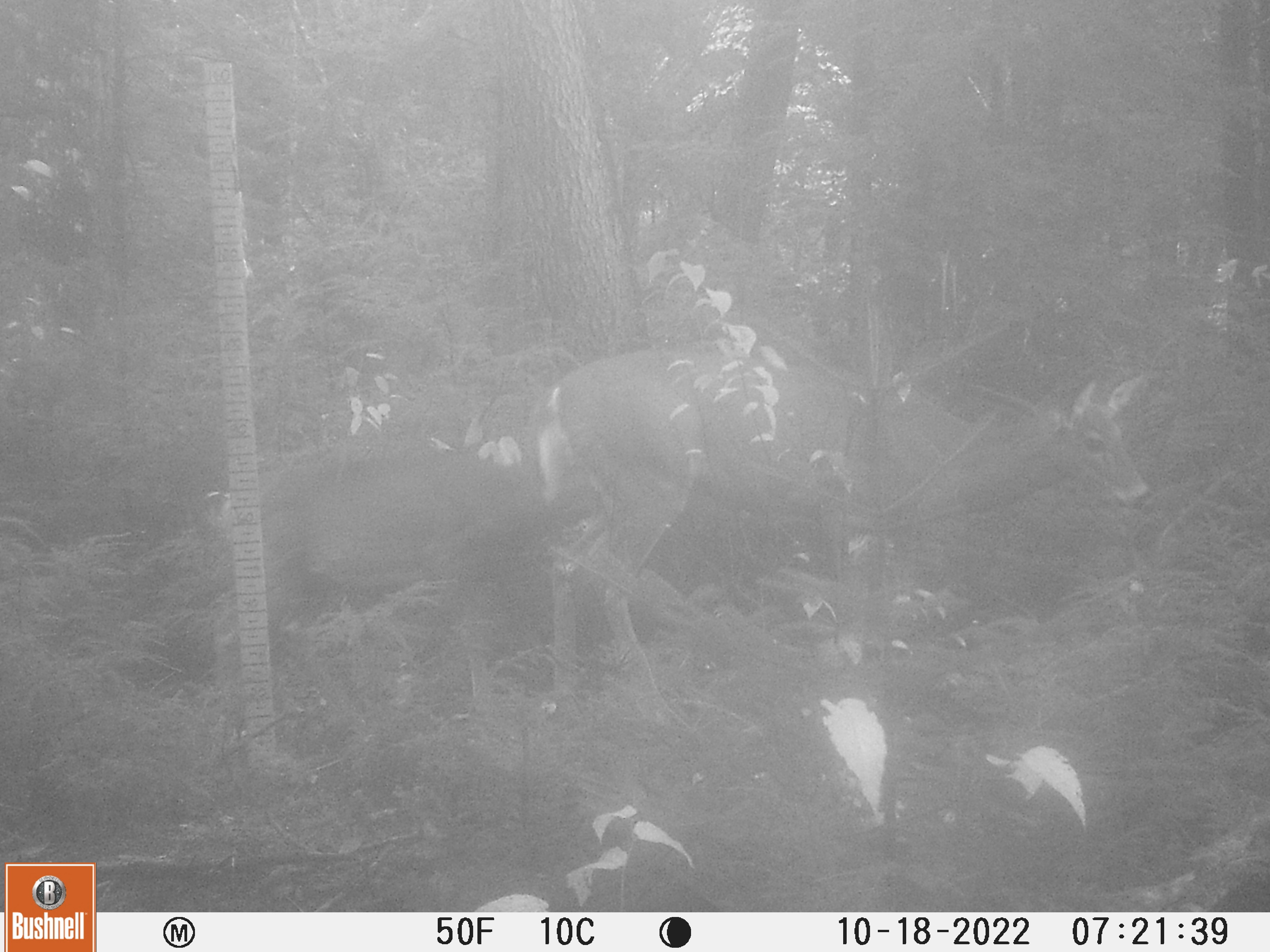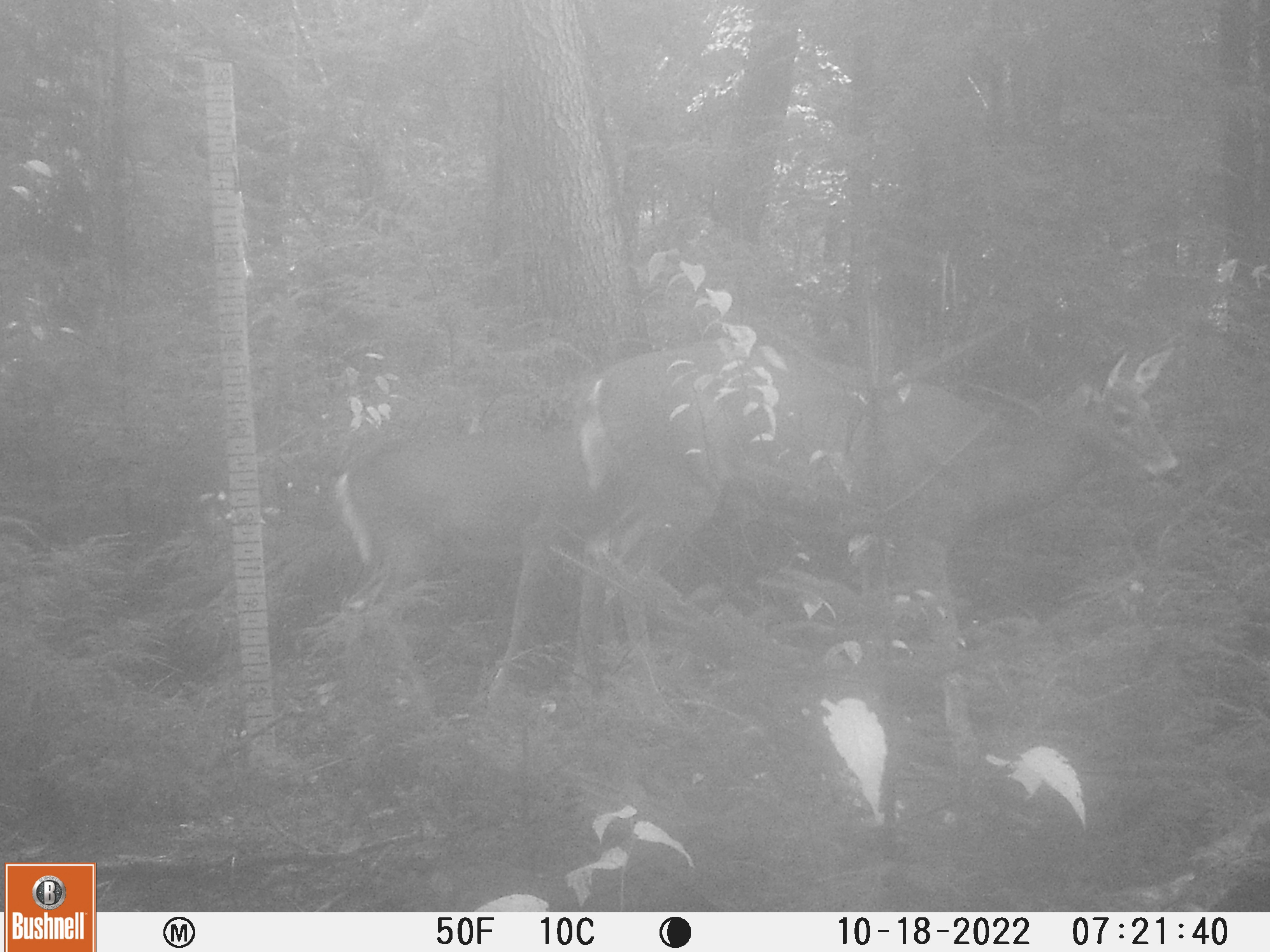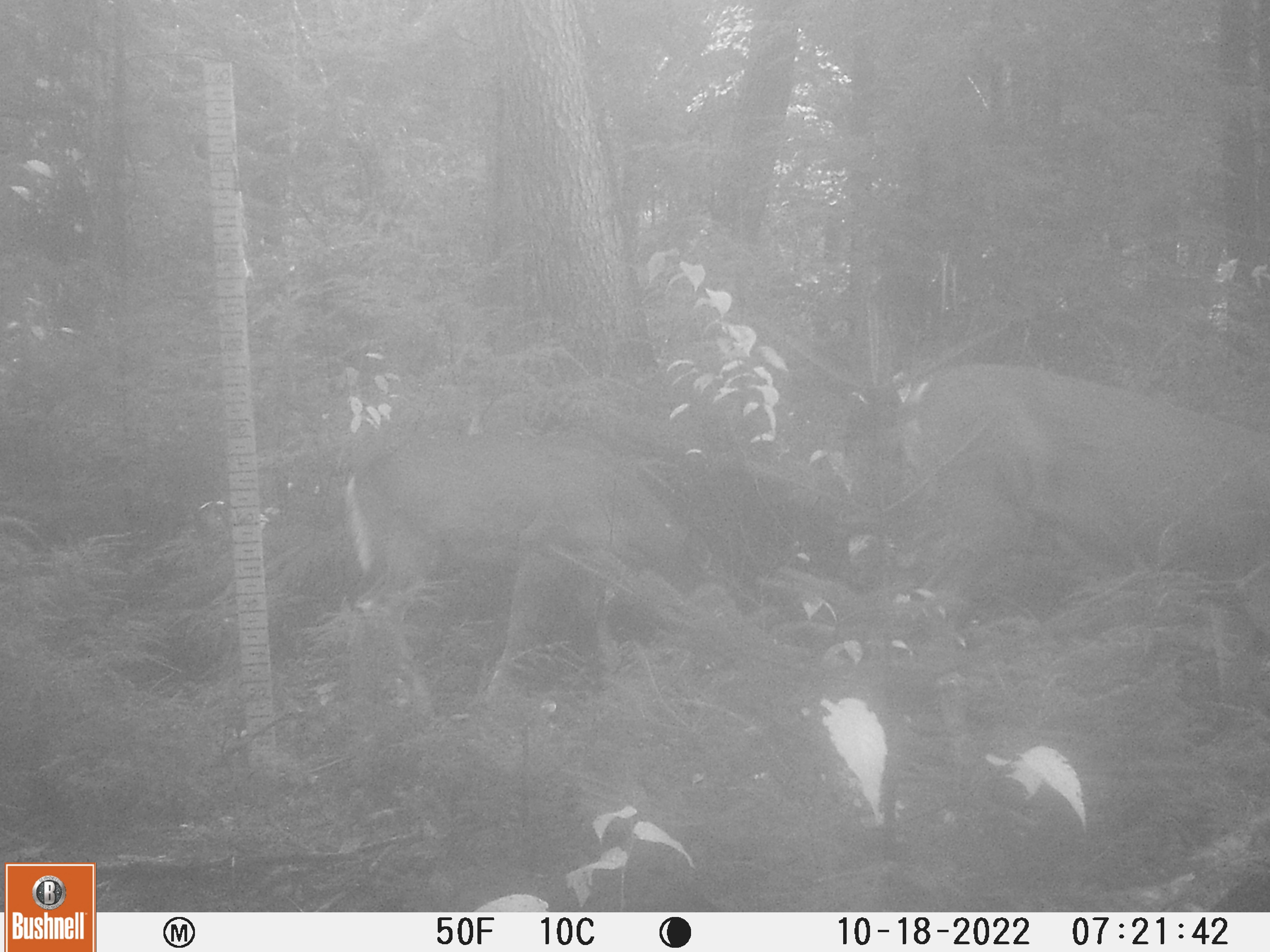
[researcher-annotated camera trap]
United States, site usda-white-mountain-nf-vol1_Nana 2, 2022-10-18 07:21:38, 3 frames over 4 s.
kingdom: Animalia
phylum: Chordata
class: Mammalia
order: Artiodactyla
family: Cervidae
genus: Odocoileus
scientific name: Odocoileus virginianus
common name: white-tailed deer